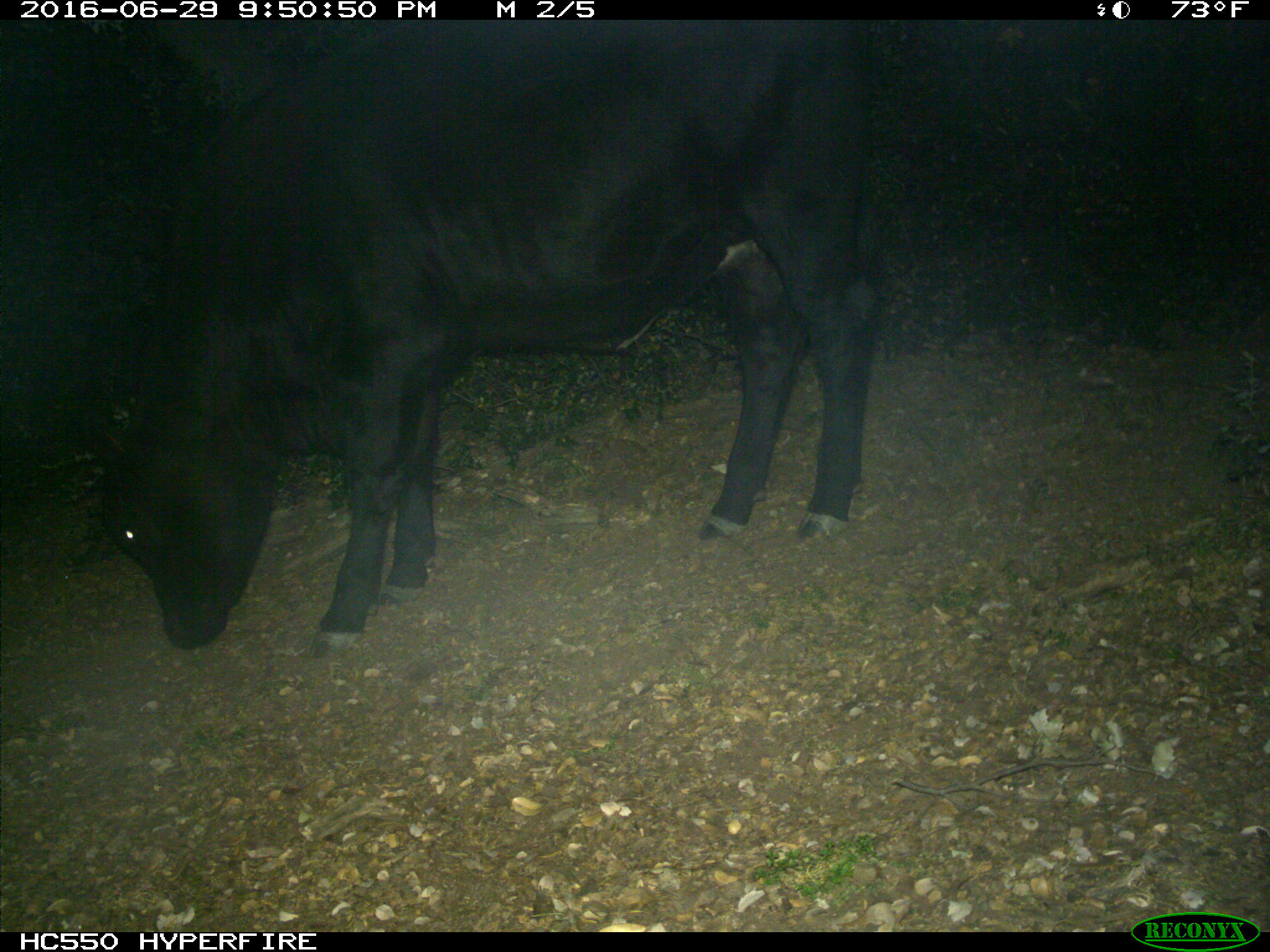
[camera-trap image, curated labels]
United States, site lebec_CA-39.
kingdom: Animalia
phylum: Chordata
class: Mammalia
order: Artiodactyla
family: Bovidae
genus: Bos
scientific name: Bos taurus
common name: domestic cow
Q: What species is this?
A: Bos taurus (domestic cow).